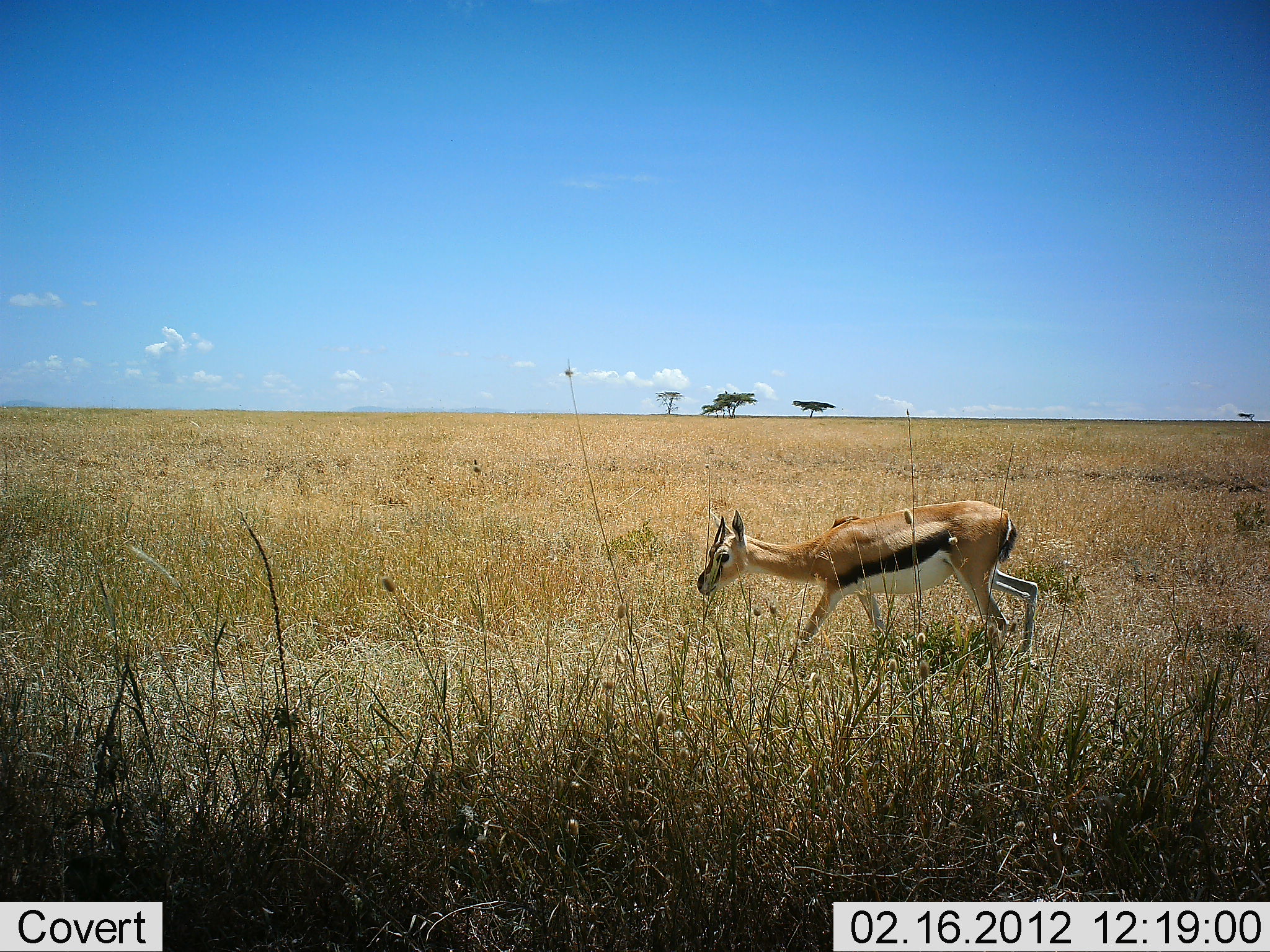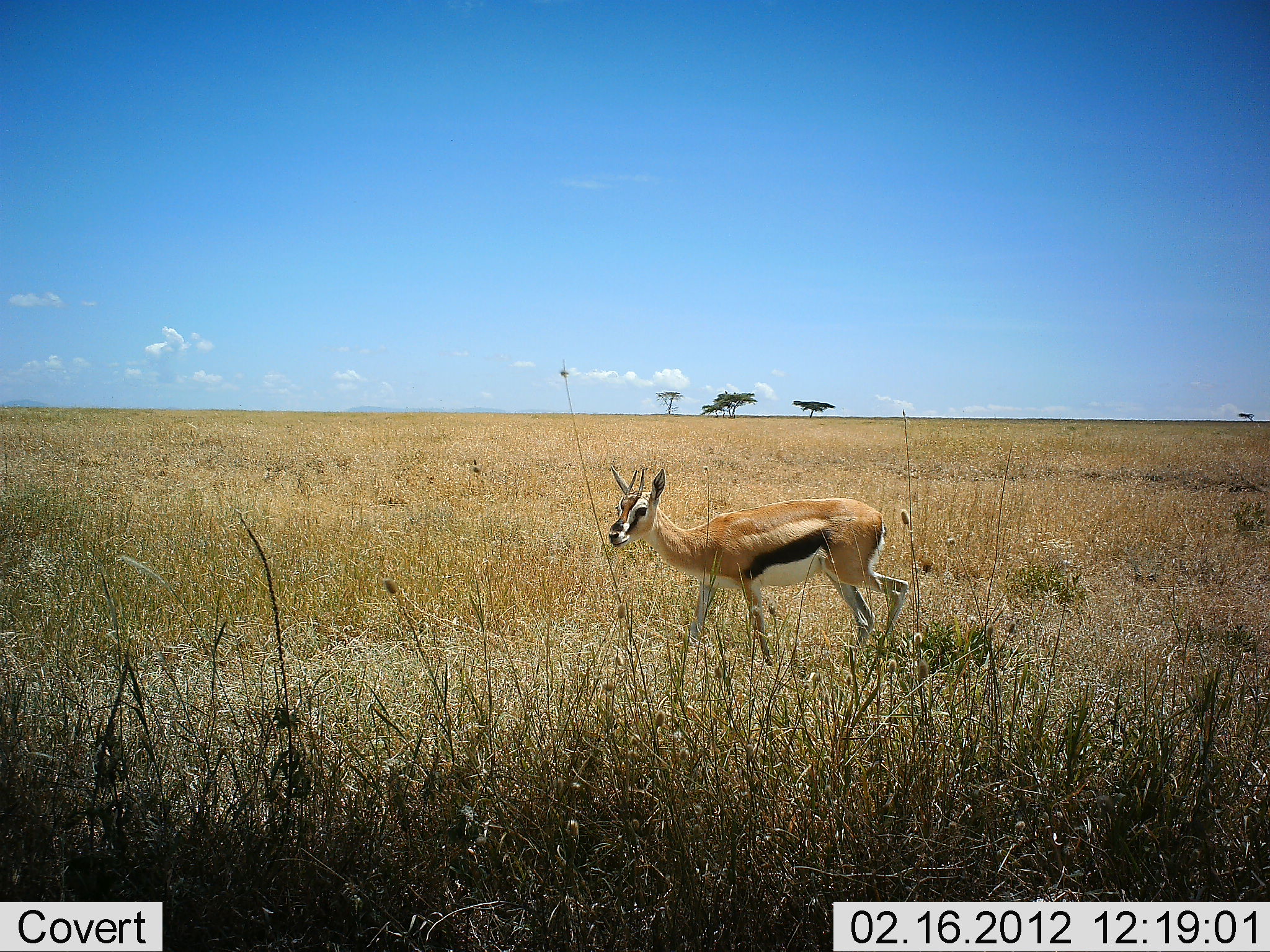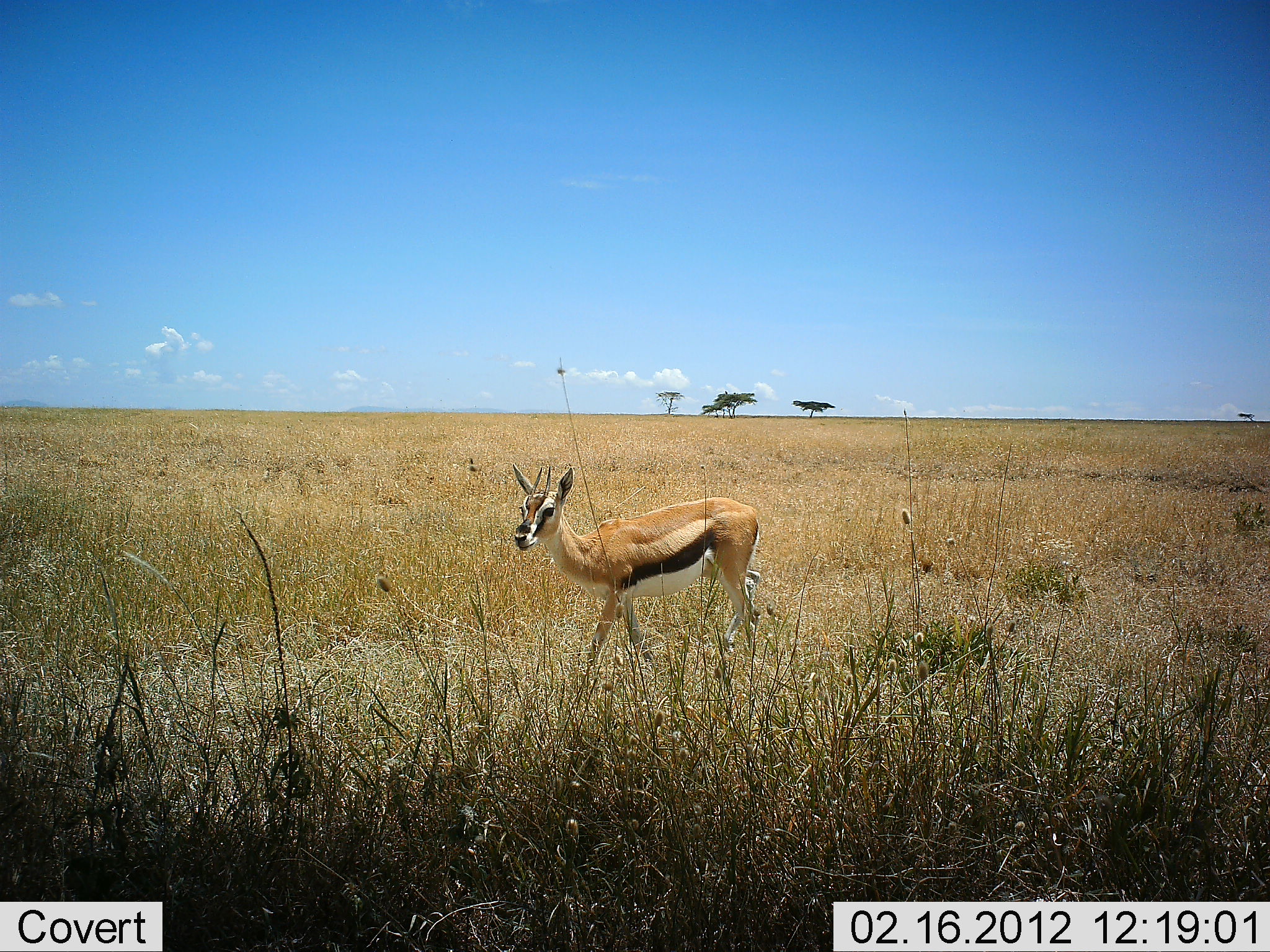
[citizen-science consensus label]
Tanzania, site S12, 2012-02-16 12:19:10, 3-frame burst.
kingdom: Animalia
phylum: Chordata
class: Mammalia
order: Artiodactyla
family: Bovidae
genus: Eudorcas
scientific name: Eudorcas thomsonii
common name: thomson's gazelle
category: gazellethomsons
Gazellethomsons (thomson's gazelle) (Eudorcas thomsonii), count 1. Behavior (volunteer vote fractions): standing 5%, resting 0%, moving 95%, interacting 0%. Young present (vote fraction): 0%. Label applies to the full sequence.